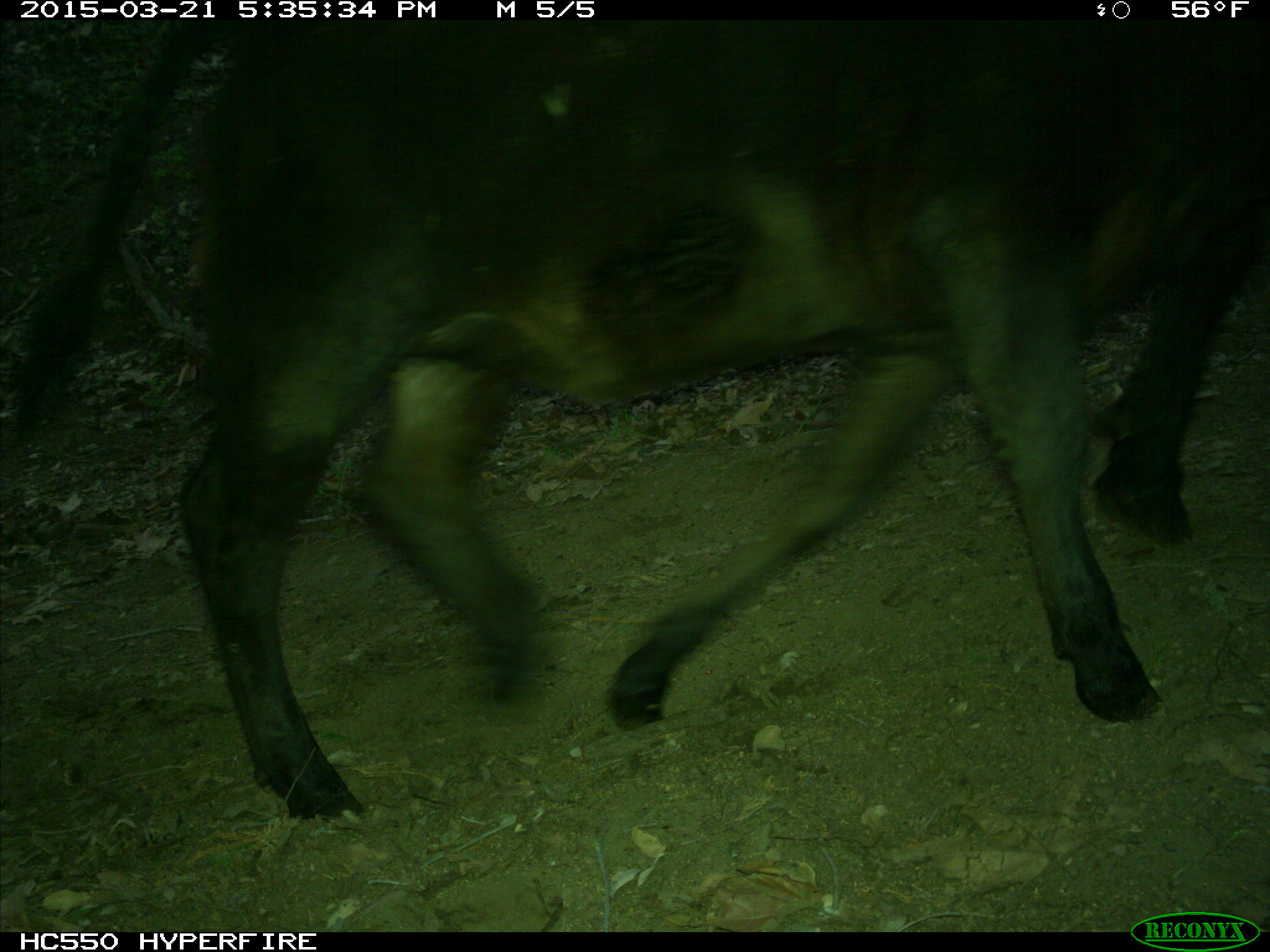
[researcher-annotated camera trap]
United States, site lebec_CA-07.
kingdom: Animalia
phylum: Chordata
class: Mammalia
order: Artiodactyla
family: Bovidae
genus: Bos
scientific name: Bos taurus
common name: domestic cow